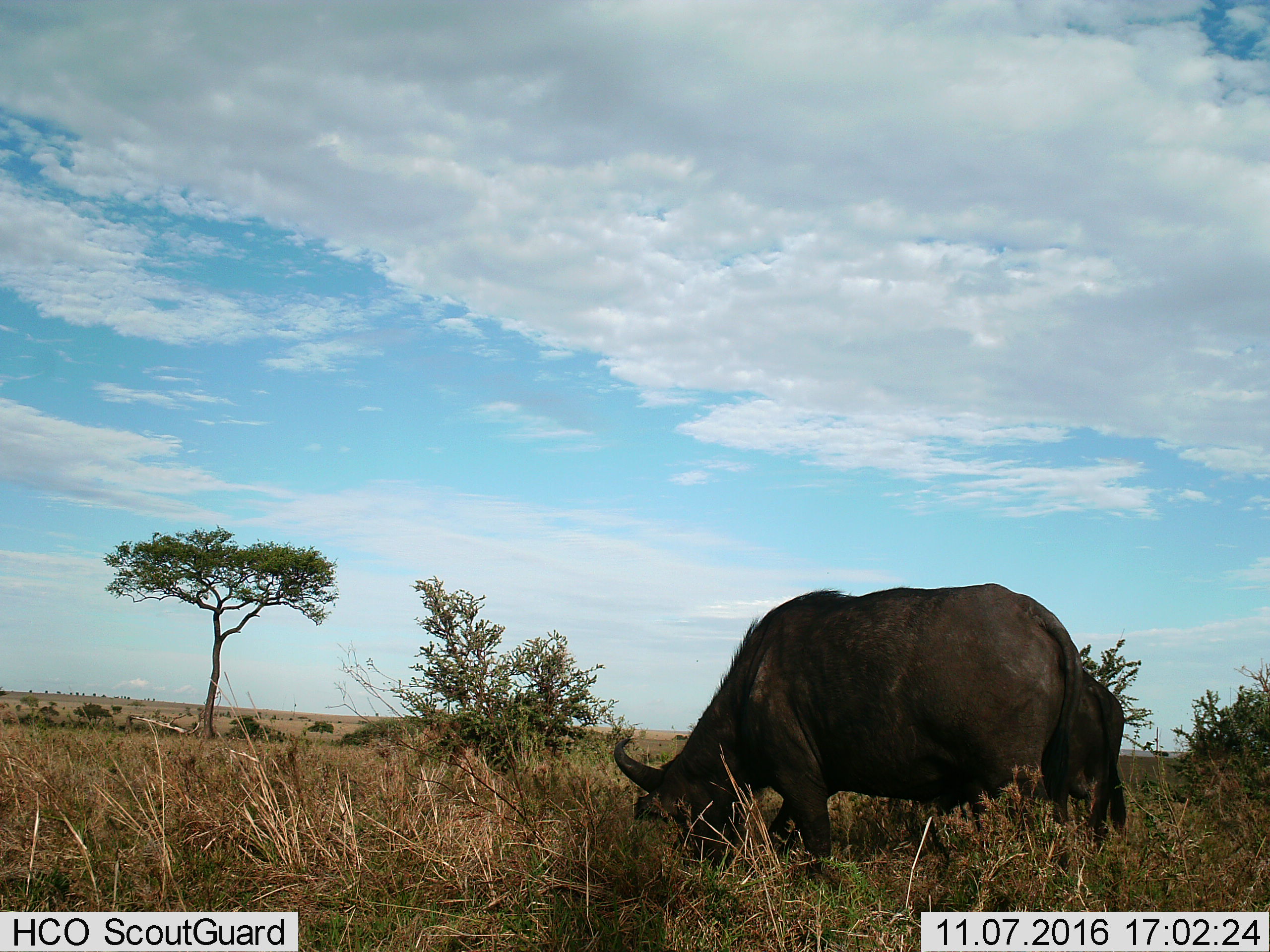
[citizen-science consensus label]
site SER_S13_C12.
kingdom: Animalia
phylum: Chordata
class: Mammalia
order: Artiodactyla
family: Bovidae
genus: Syncerus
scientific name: Syncerus caffer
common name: african buffalo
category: buffalo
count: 2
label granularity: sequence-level